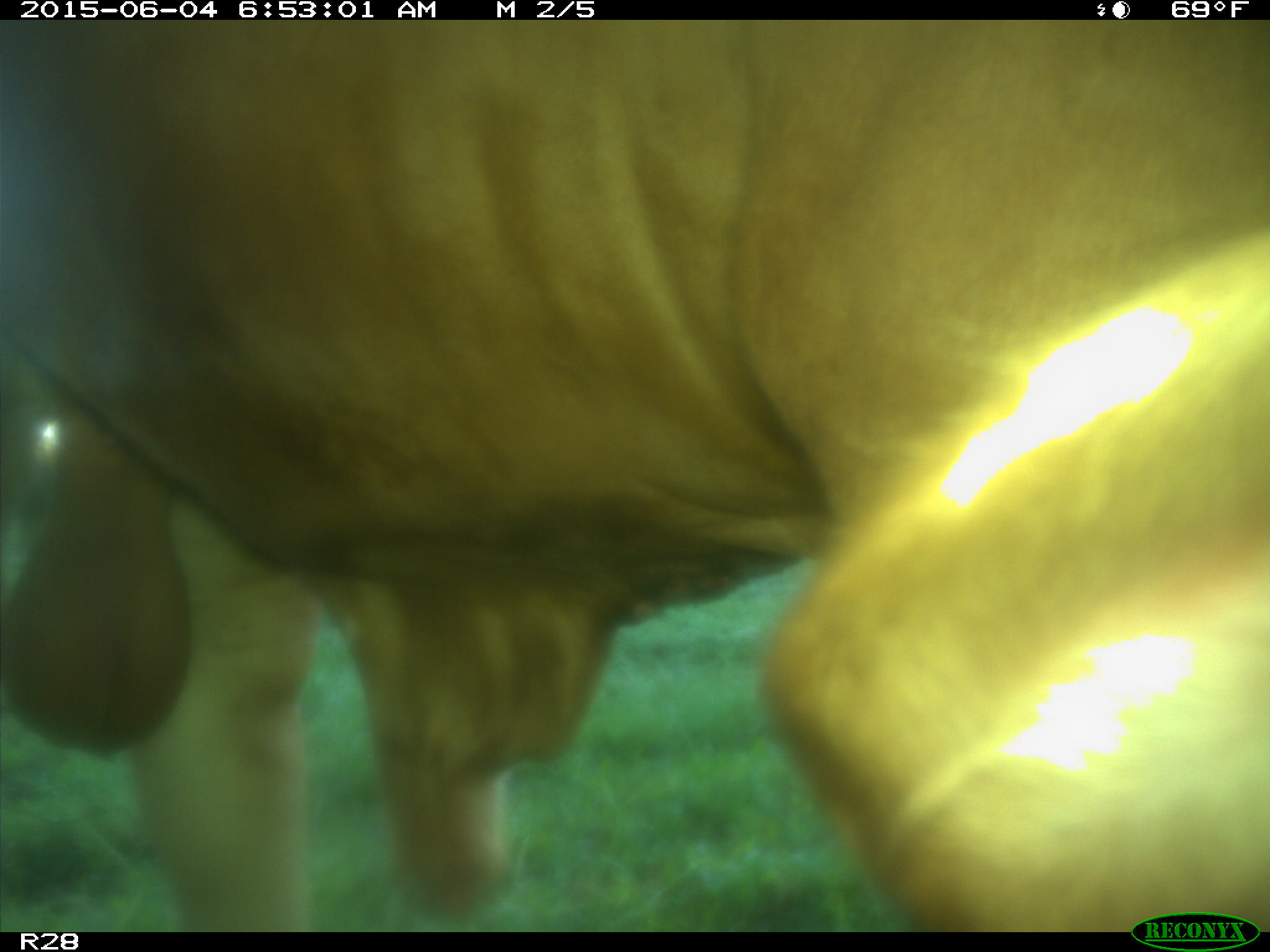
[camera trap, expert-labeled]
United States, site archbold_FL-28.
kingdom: Animalia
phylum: Chordata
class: Mammalia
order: Artiodactyla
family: Bovidae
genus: Bos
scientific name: Bos taurus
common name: domestic cow